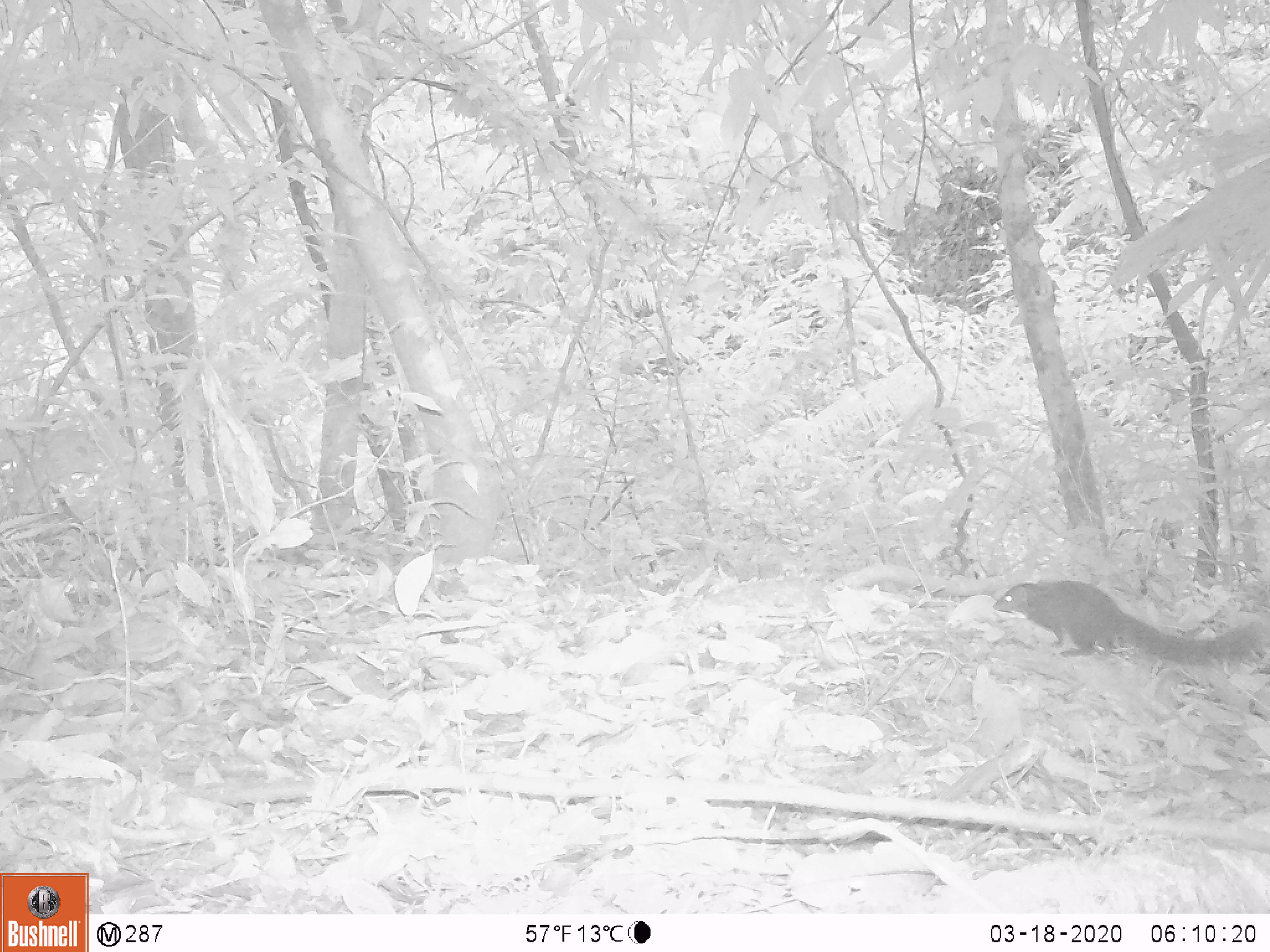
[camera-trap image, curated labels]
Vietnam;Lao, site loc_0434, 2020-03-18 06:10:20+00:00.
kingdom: Animalia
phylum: Chordata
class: Mammalia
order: Rodentia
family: Sciuridae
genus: Callosciurus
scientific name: Callosciurus erythraeus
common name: pallas's squirrel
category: pallass squirrel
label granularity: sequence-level